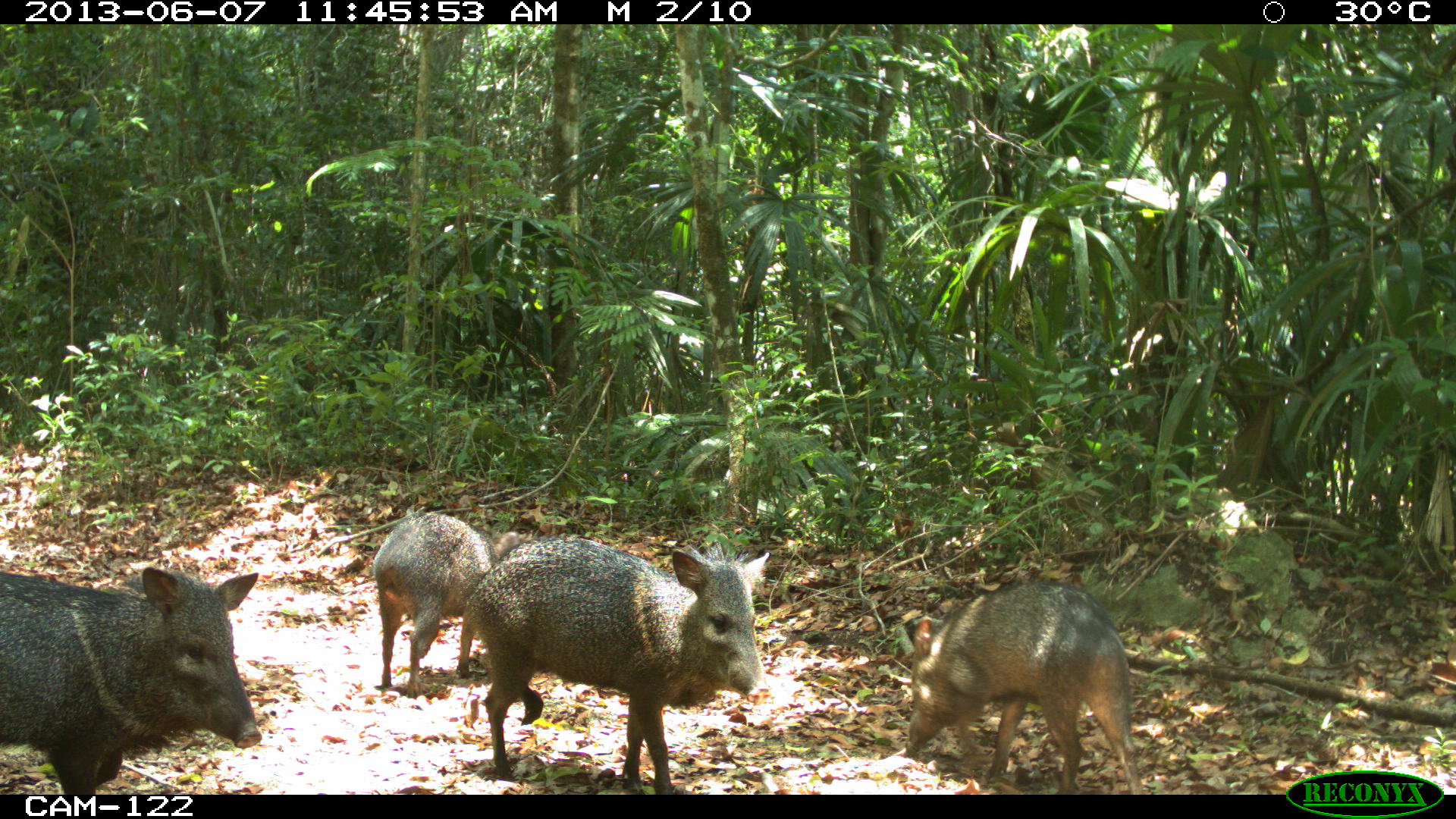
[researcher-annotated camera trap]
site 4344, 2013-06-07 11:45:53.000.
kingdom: Animalia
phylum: Chordata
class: Mammalia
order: Artiodactyla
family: Tayassuidae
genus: Pecari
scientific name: Pecari tajacu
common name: collared peccary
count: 4